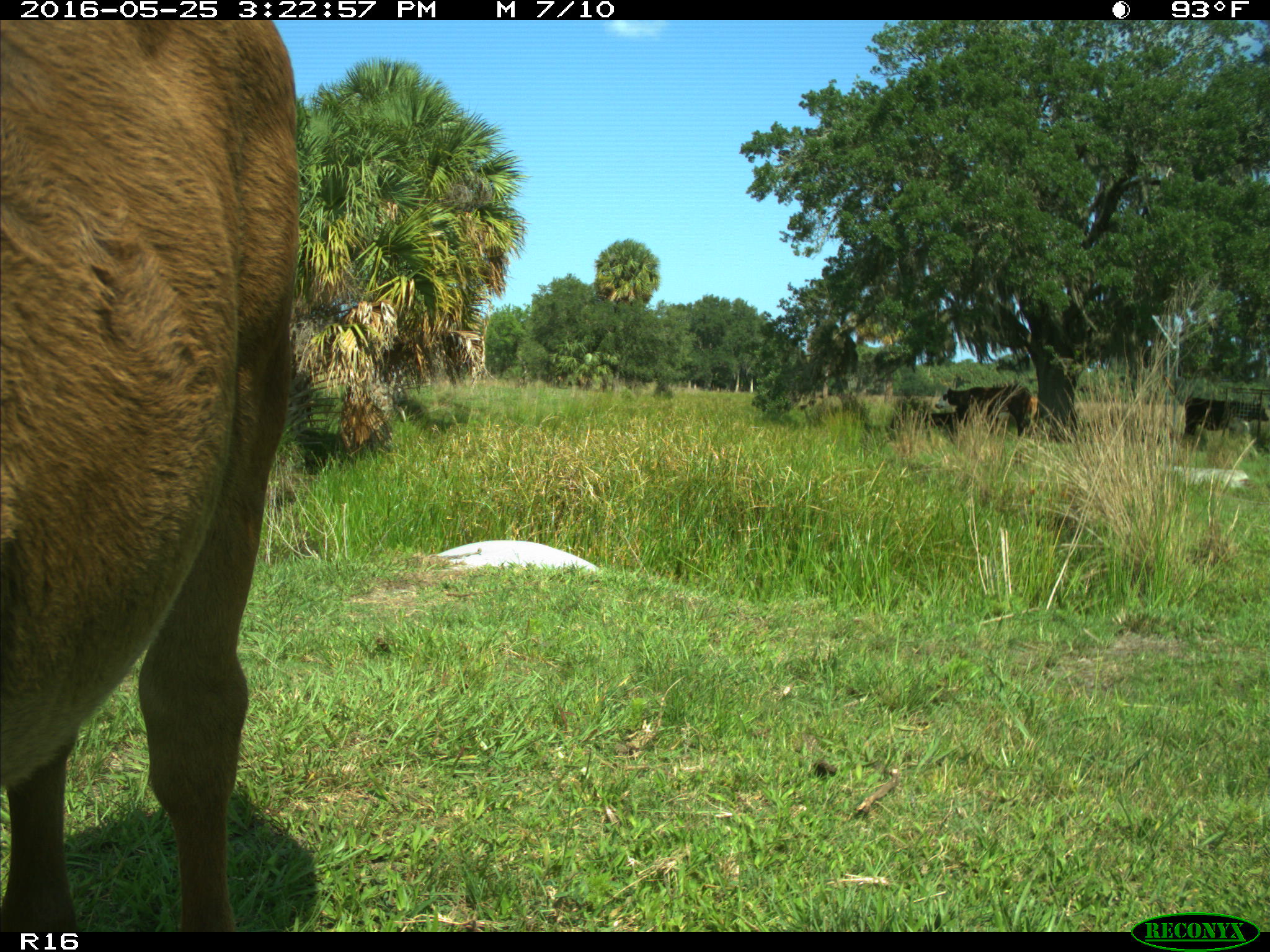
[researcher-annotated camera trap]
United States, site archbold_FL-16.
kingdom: Animalia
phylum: Chordata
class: Mammalia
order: Artiodactyla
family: Bovidae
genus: Bos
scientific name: Bos taurus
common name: domestic cow